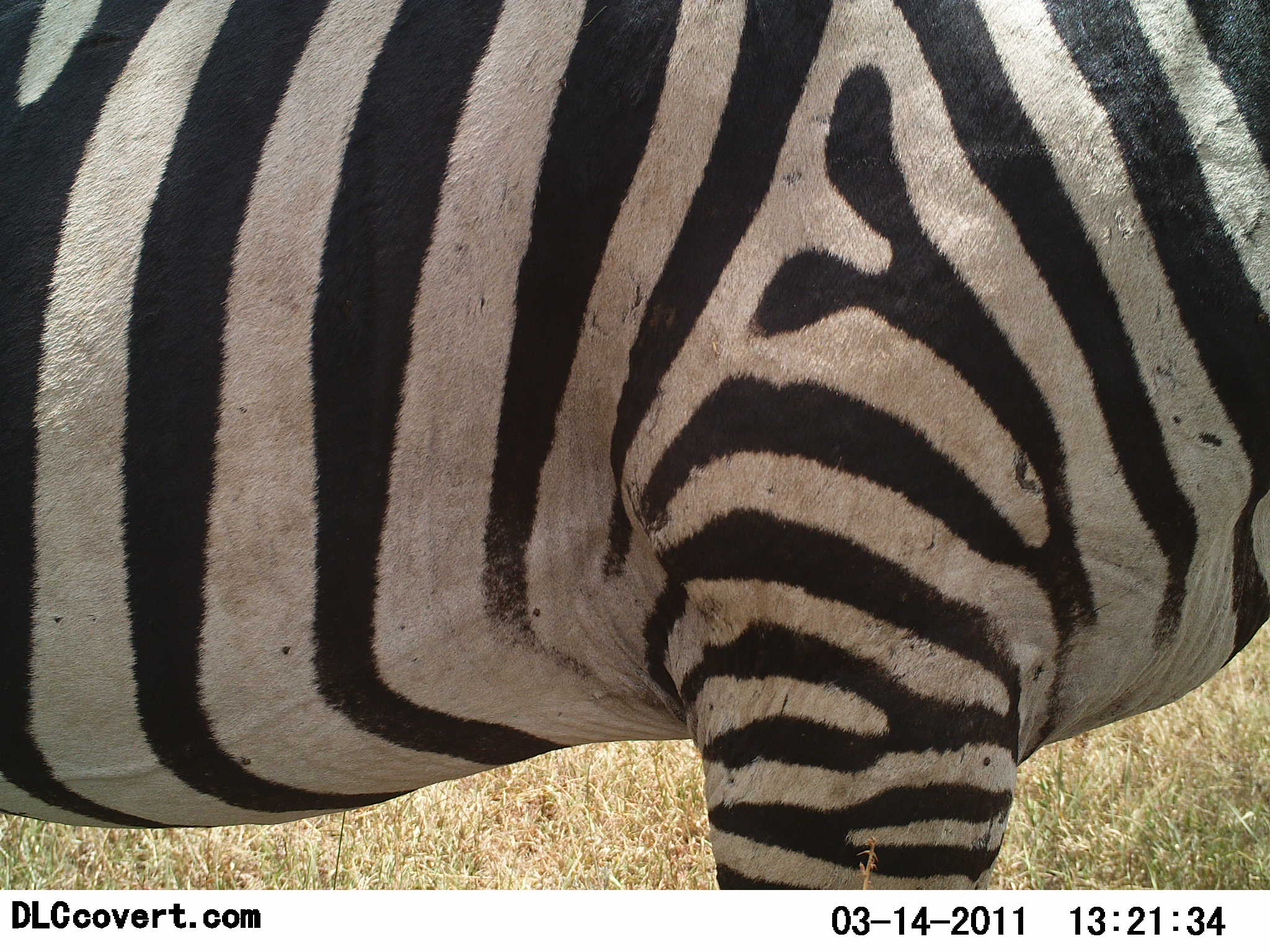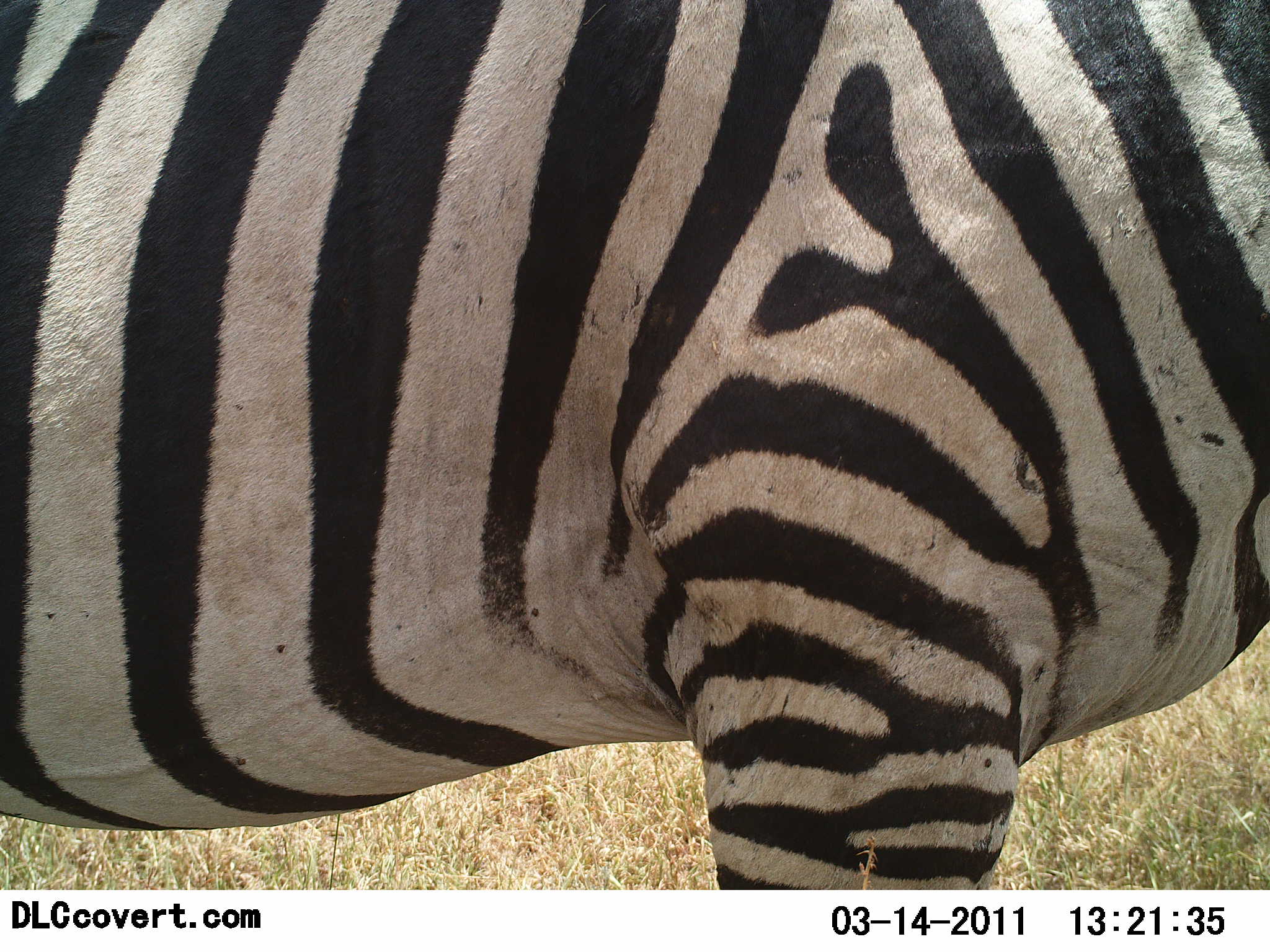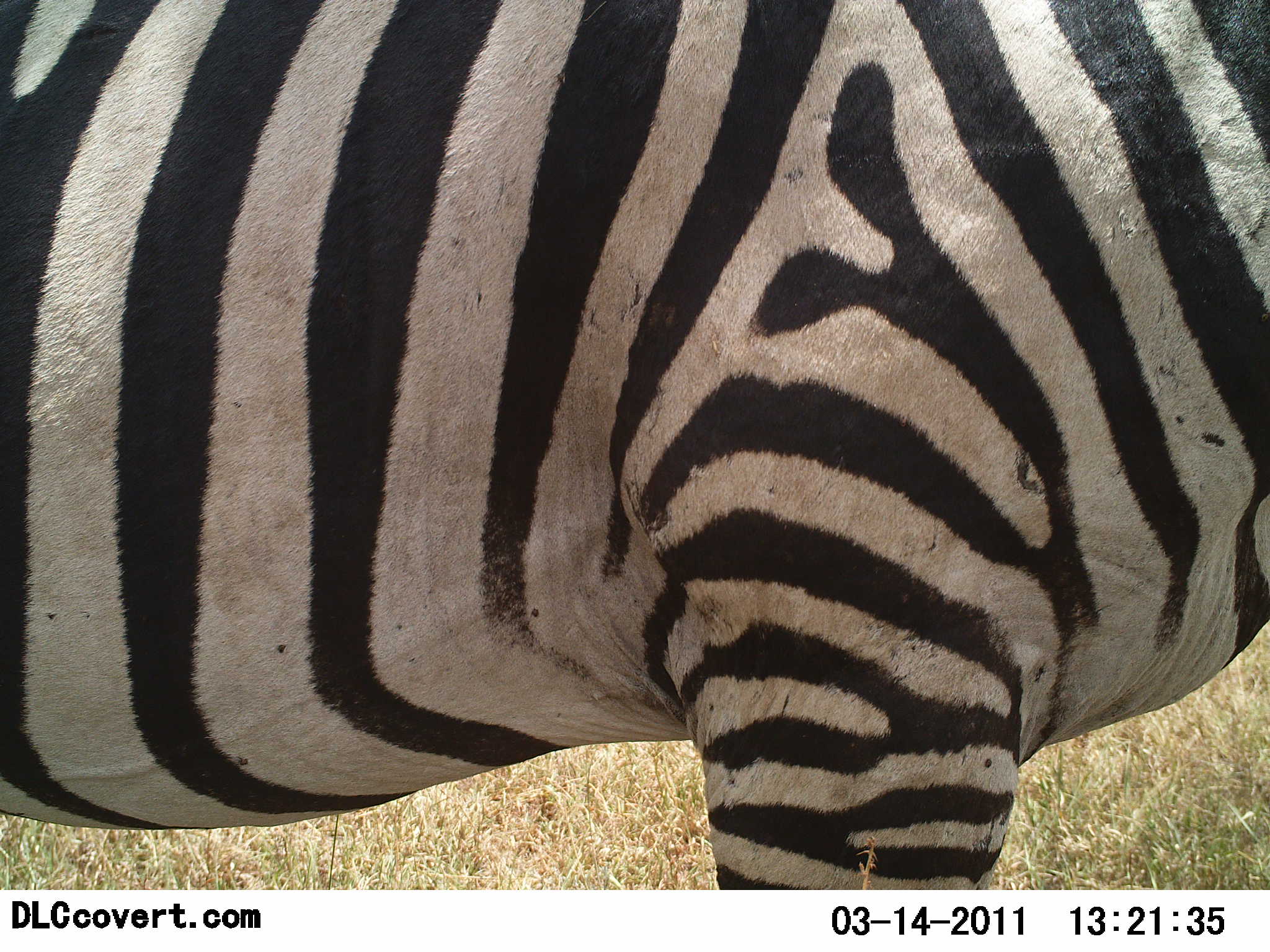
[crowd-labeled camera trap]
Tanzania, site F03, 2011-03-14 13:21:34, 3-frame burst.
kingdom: Animalia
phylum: Chordata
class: Mammalia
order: Perissodactyla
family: Equidae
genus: Equus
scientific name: Equus quagga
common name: plains zebra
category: zebra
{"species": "zebra (plains zebra) (Equus quagga)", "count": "1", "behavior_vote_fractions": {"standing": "100%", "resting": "0%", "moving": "0%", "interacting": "8%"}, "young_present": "0%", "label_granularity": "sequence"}